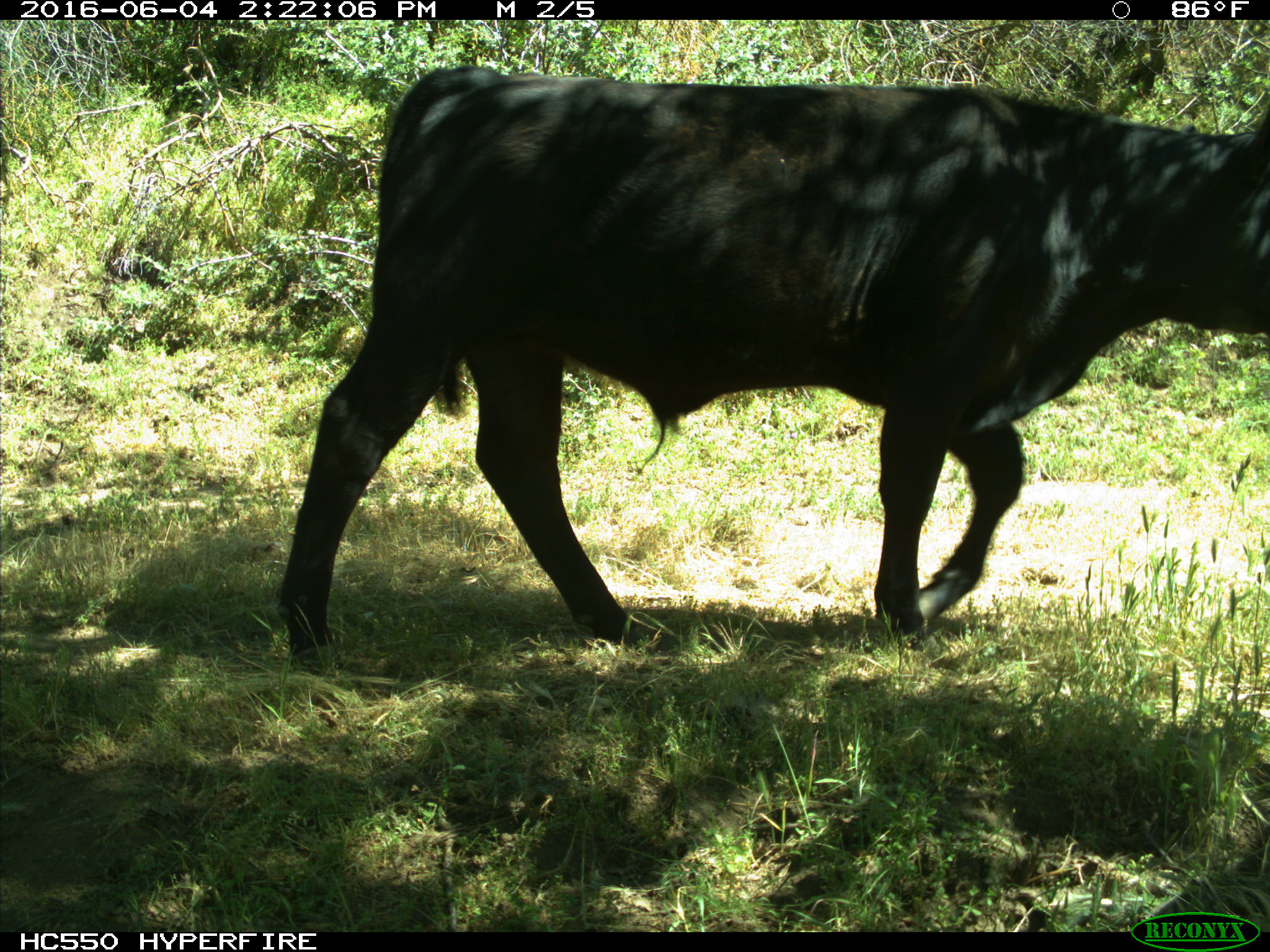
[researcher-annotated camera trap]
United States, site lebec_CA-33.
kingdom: Animalia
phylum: Chordata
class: Mammalia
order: Artiodactyla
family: Bovidae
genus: Bos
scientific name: Bos taurus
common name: domestic cow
Bos taurus (domestic cow).